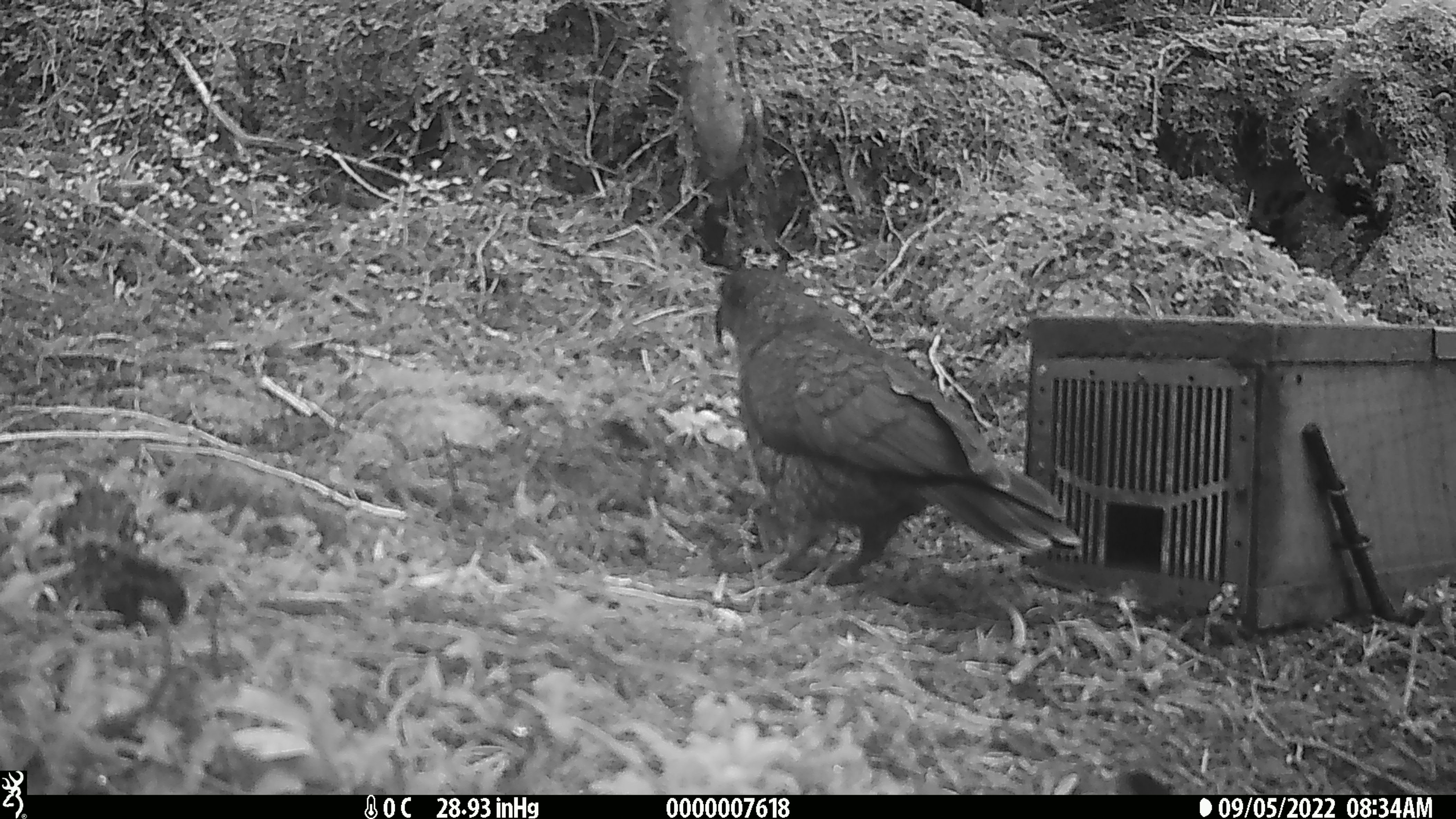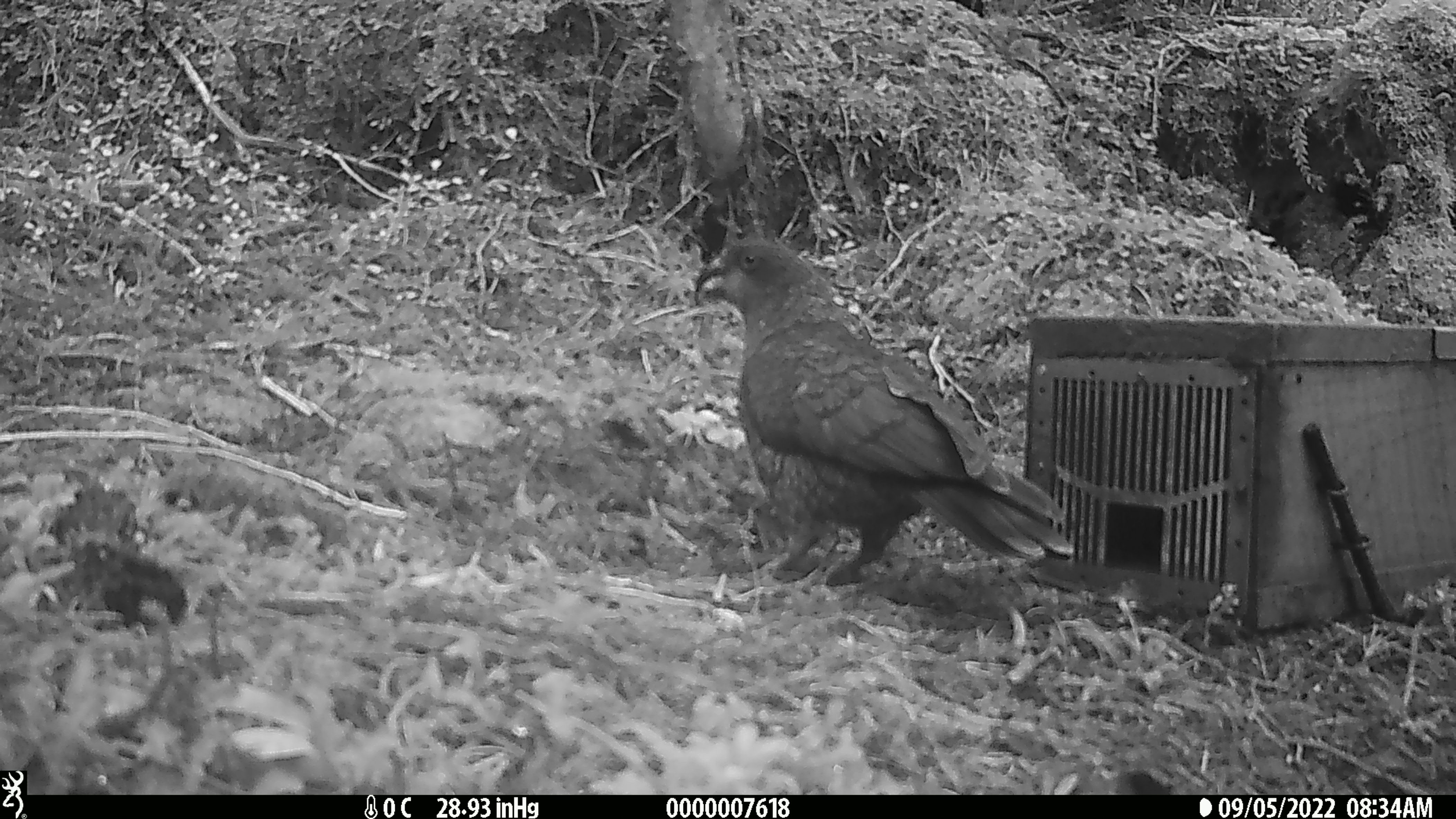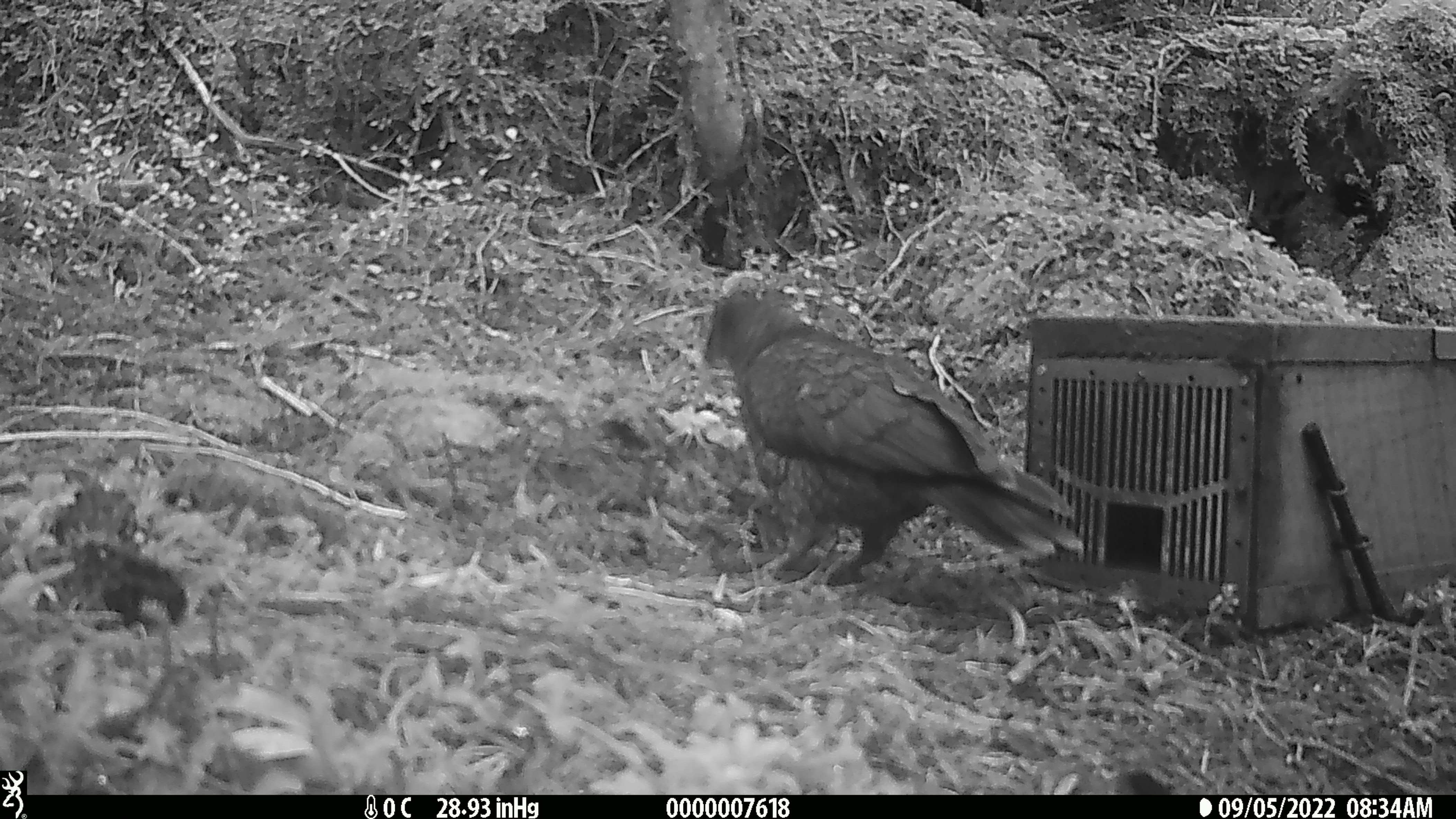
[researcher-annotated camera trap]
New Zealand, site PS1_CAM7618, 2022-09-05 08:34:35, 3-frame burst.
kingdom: Animalia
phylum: Chordata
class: Aves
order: Psittaciformes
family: Strigopidae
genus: Nestor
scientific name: Nestor notabilis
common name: kea